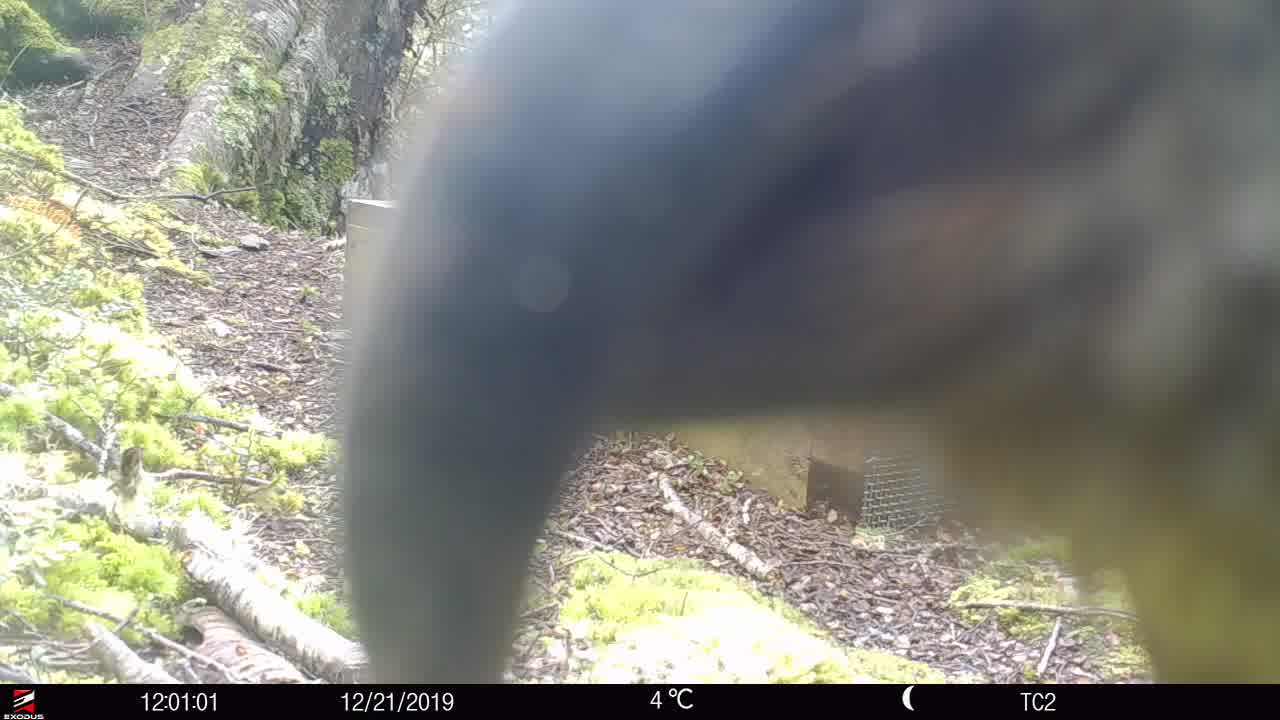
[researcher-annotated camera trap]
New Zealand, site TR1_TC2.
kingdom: Animalia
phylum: Chordata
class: Aves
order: Psittaciformes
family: Strigopidae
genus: Nestor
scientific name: Nestor notabilis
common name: kea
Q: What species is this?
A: Kea (Nestor notabilis).